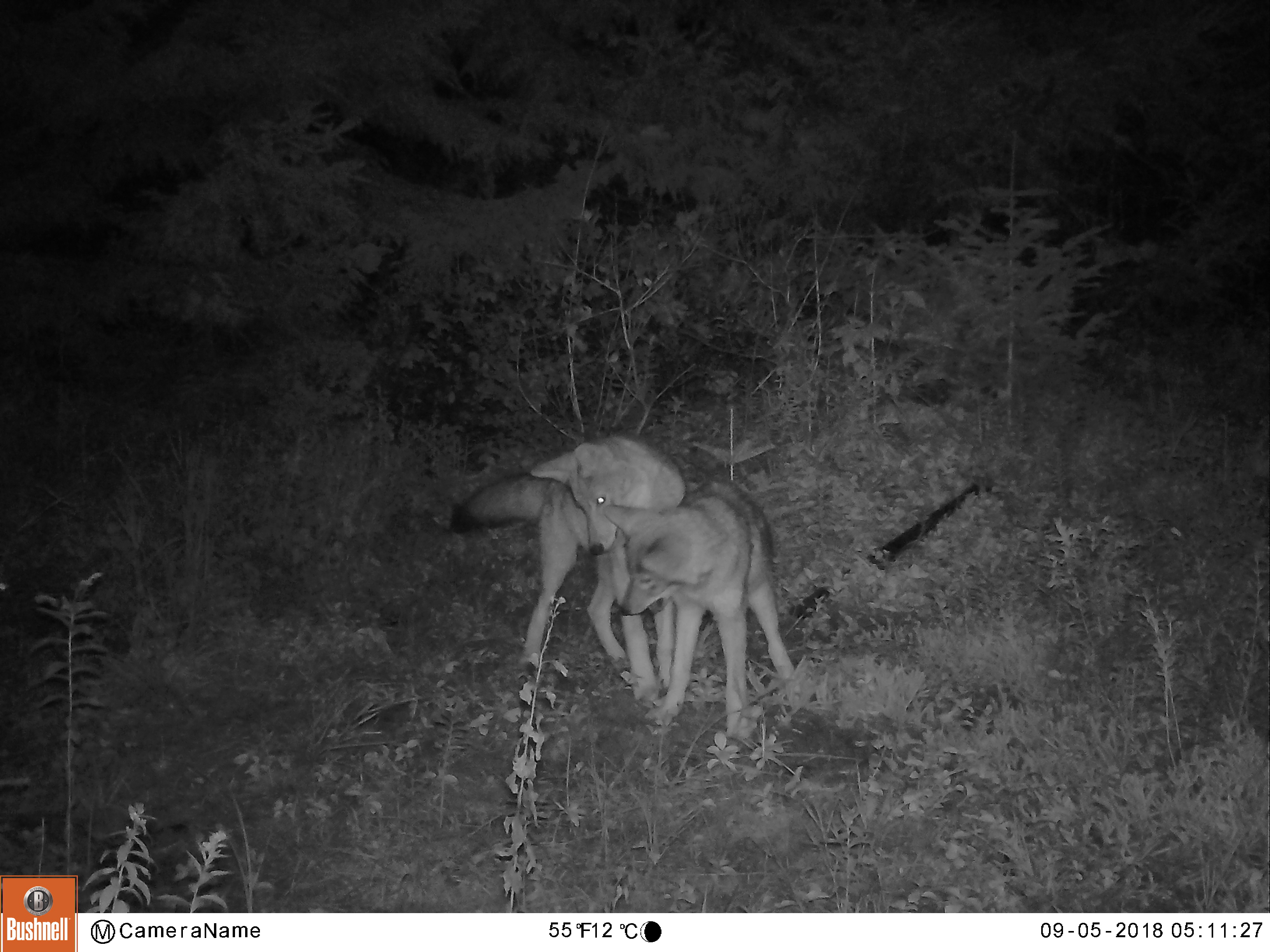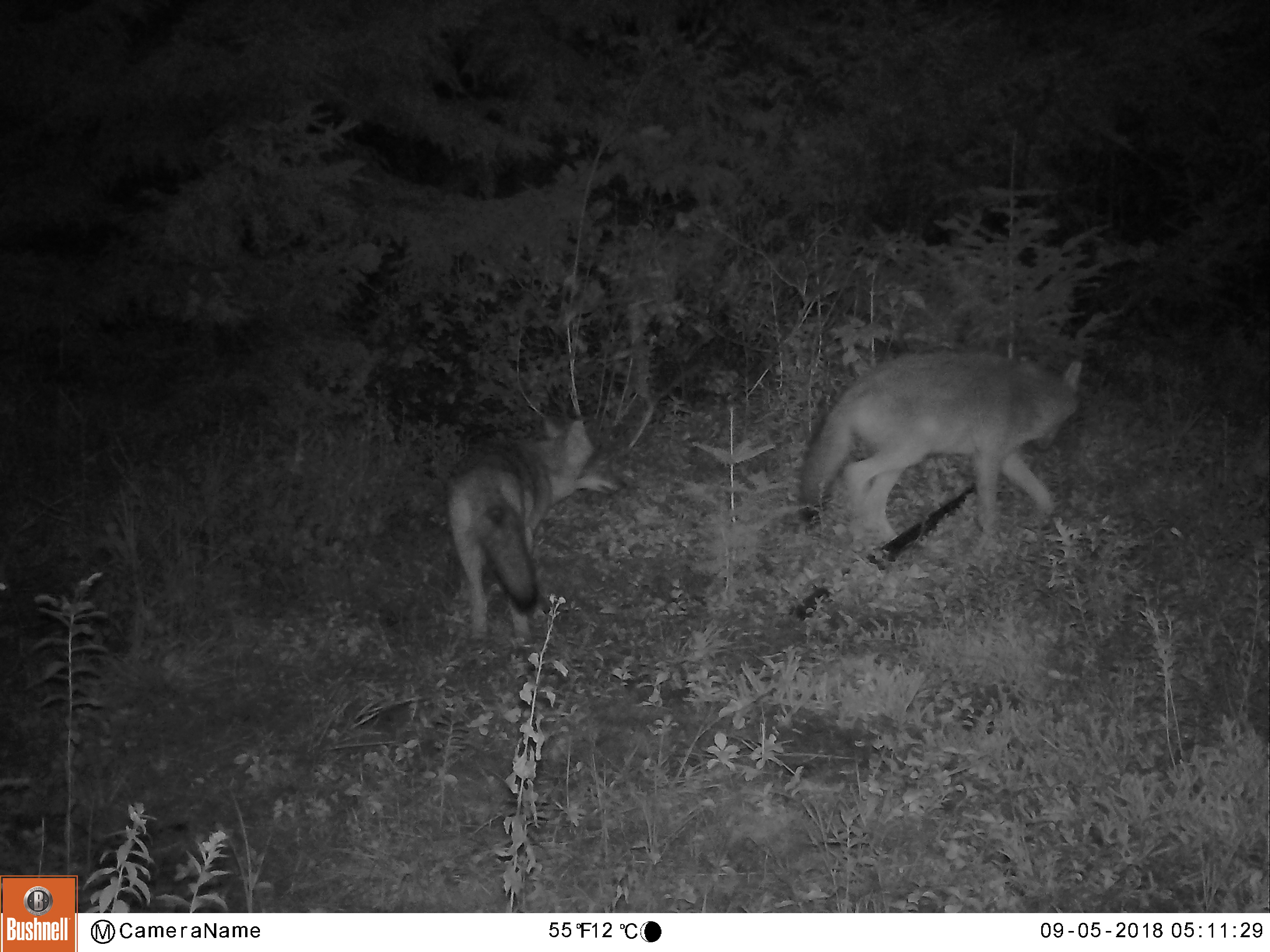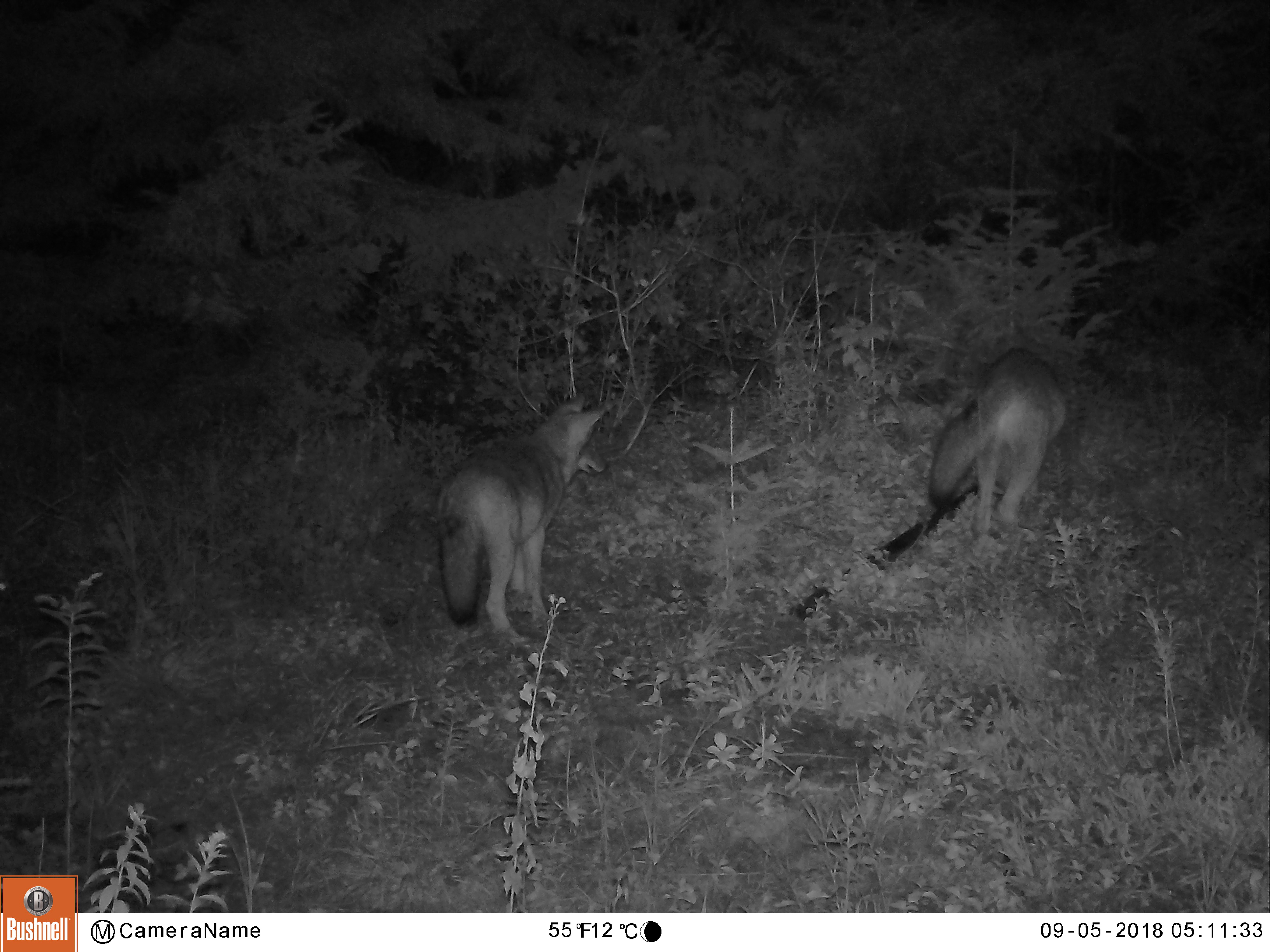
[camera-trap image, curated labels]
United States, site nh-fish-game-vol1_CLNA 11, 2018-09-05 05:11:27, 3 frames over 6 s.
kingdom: Animalia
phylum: Chordata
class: Mammalia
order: Carnivora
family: Canidae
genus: Canis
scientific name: Canis latrans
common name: coyote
Coyote (Canis latrans).